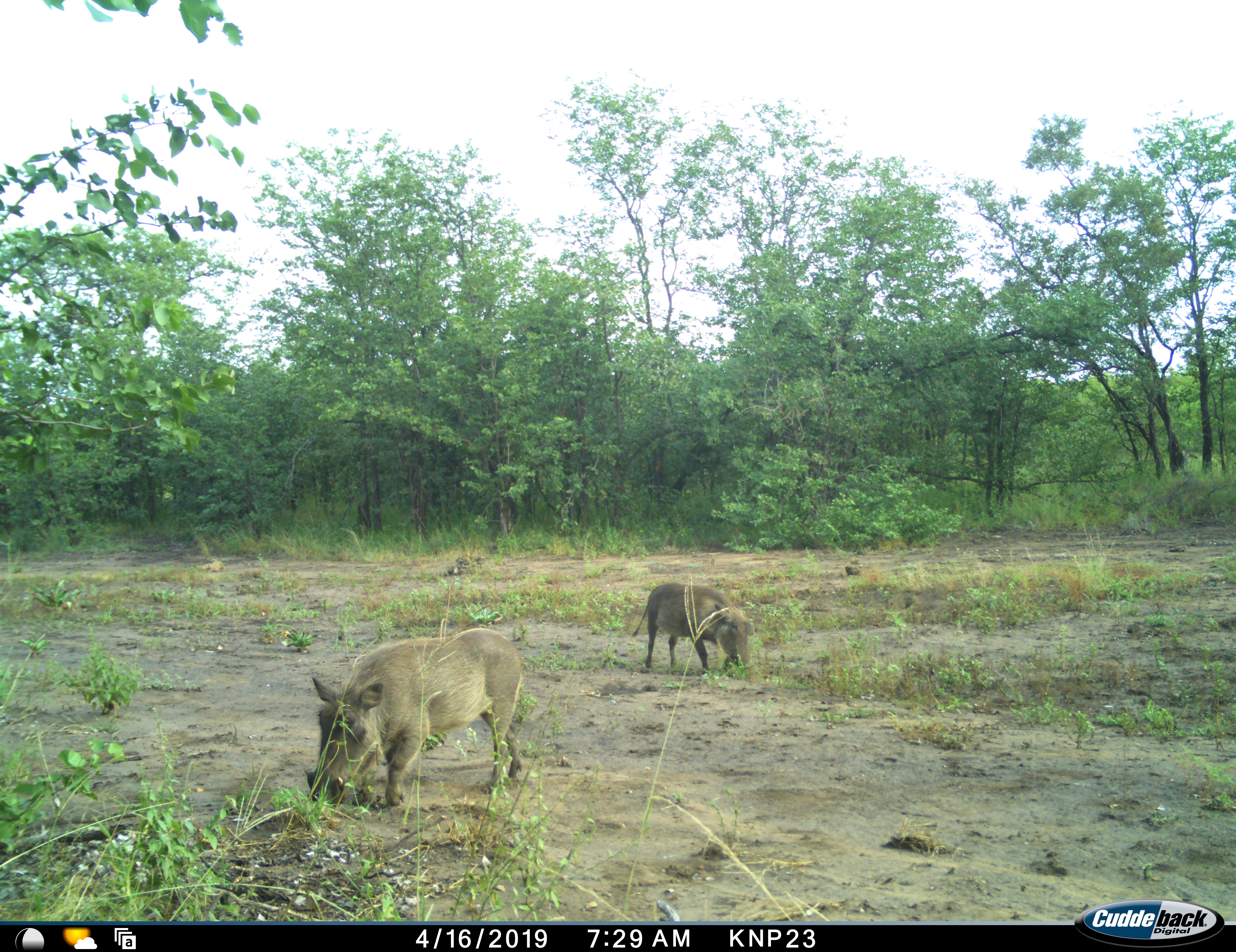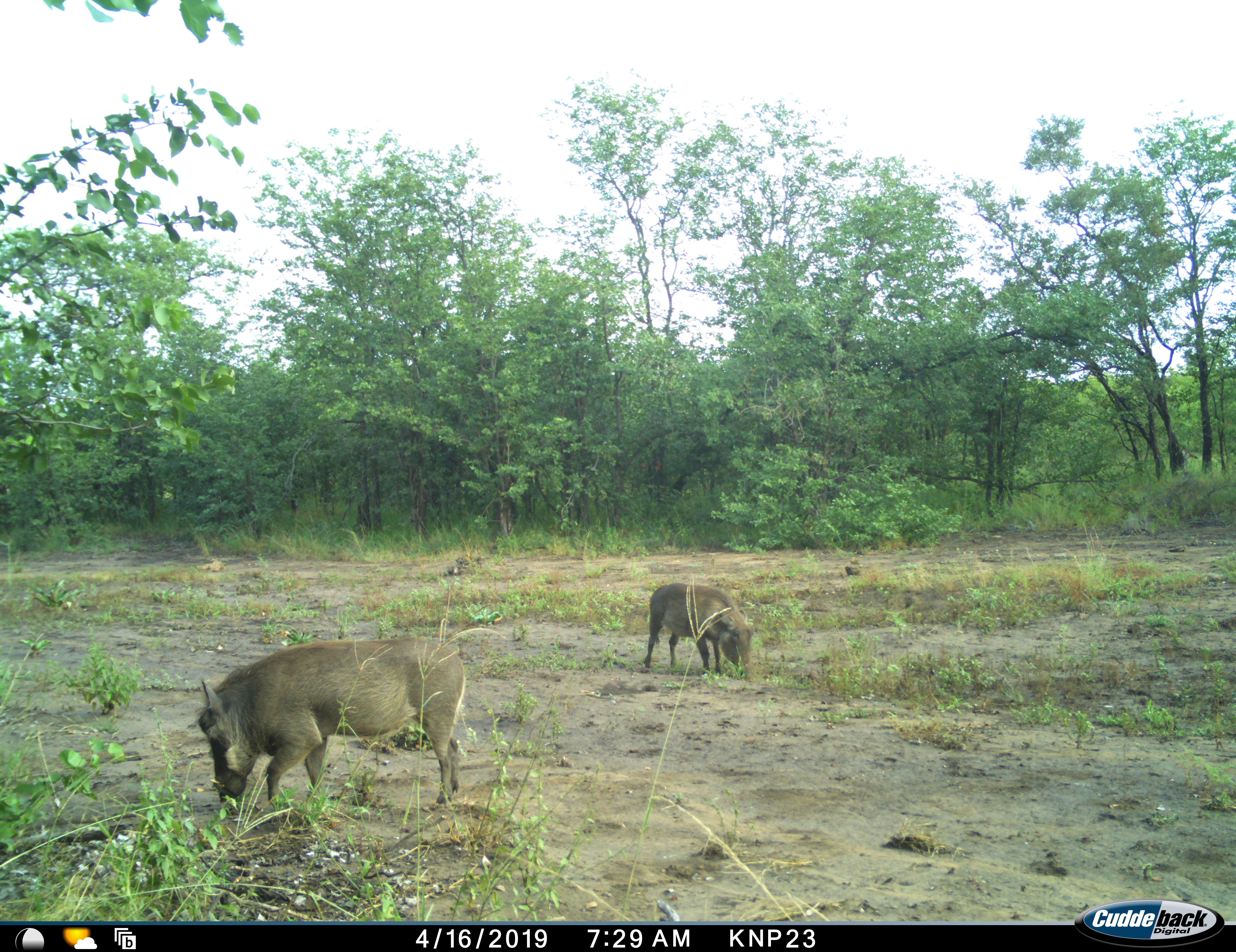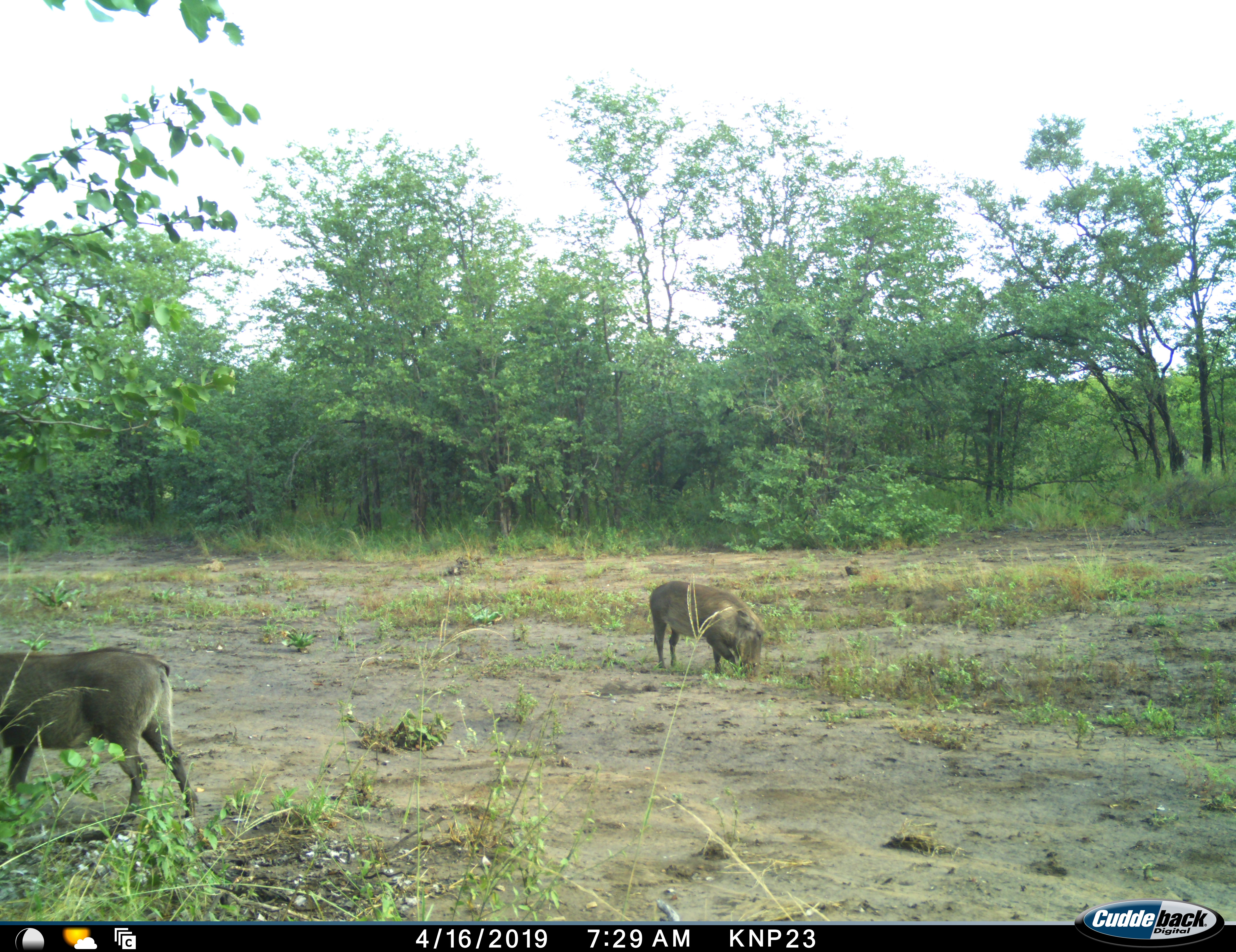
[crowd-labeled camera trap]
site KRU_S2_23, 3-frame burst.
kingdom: Animalia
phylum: Chordata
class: Mammalia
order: Artiodactyla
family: Suidae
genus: Phacochoerus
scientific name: Phacochoerus africanus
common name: warthog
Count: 2.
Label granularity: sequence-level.